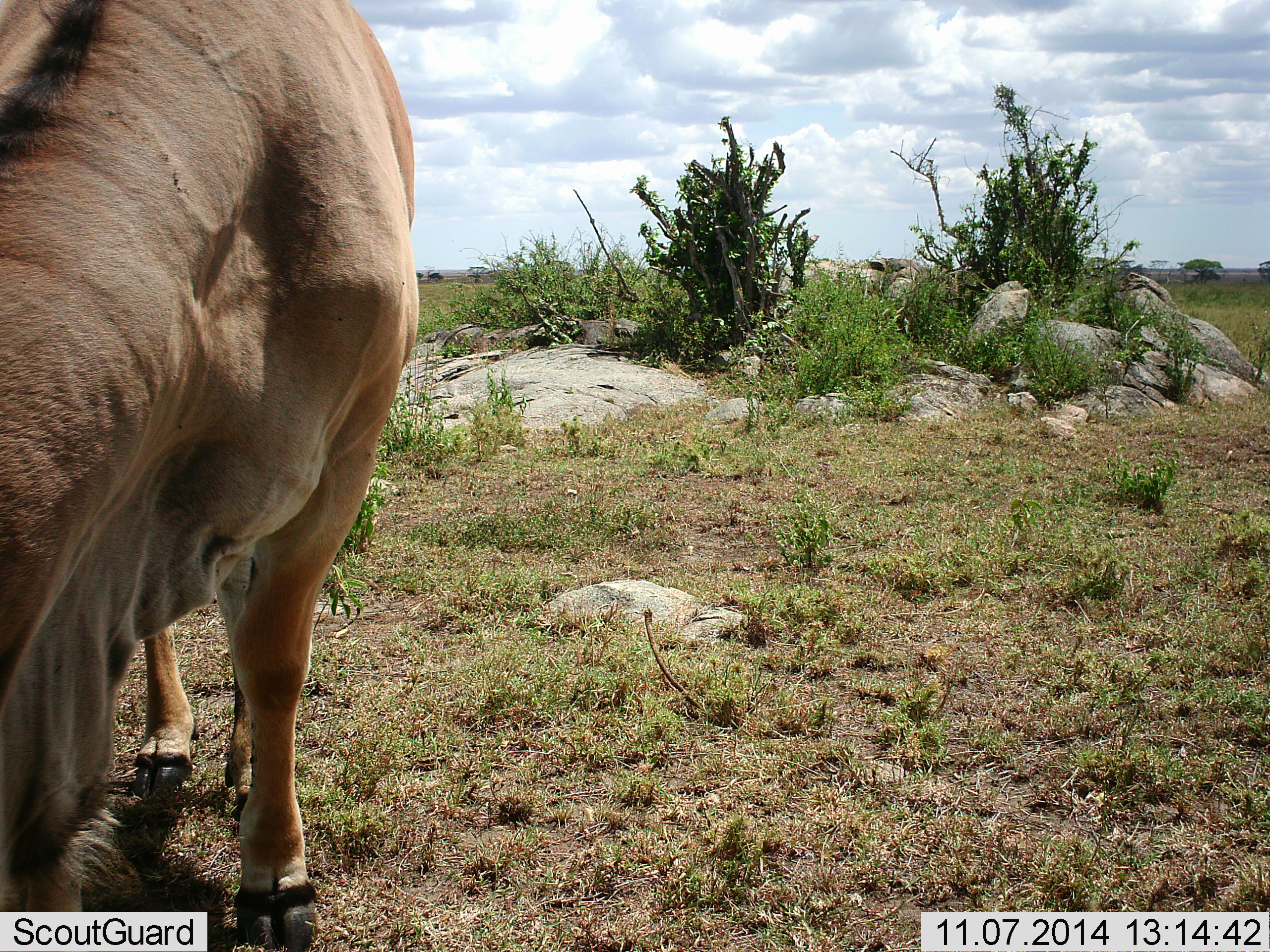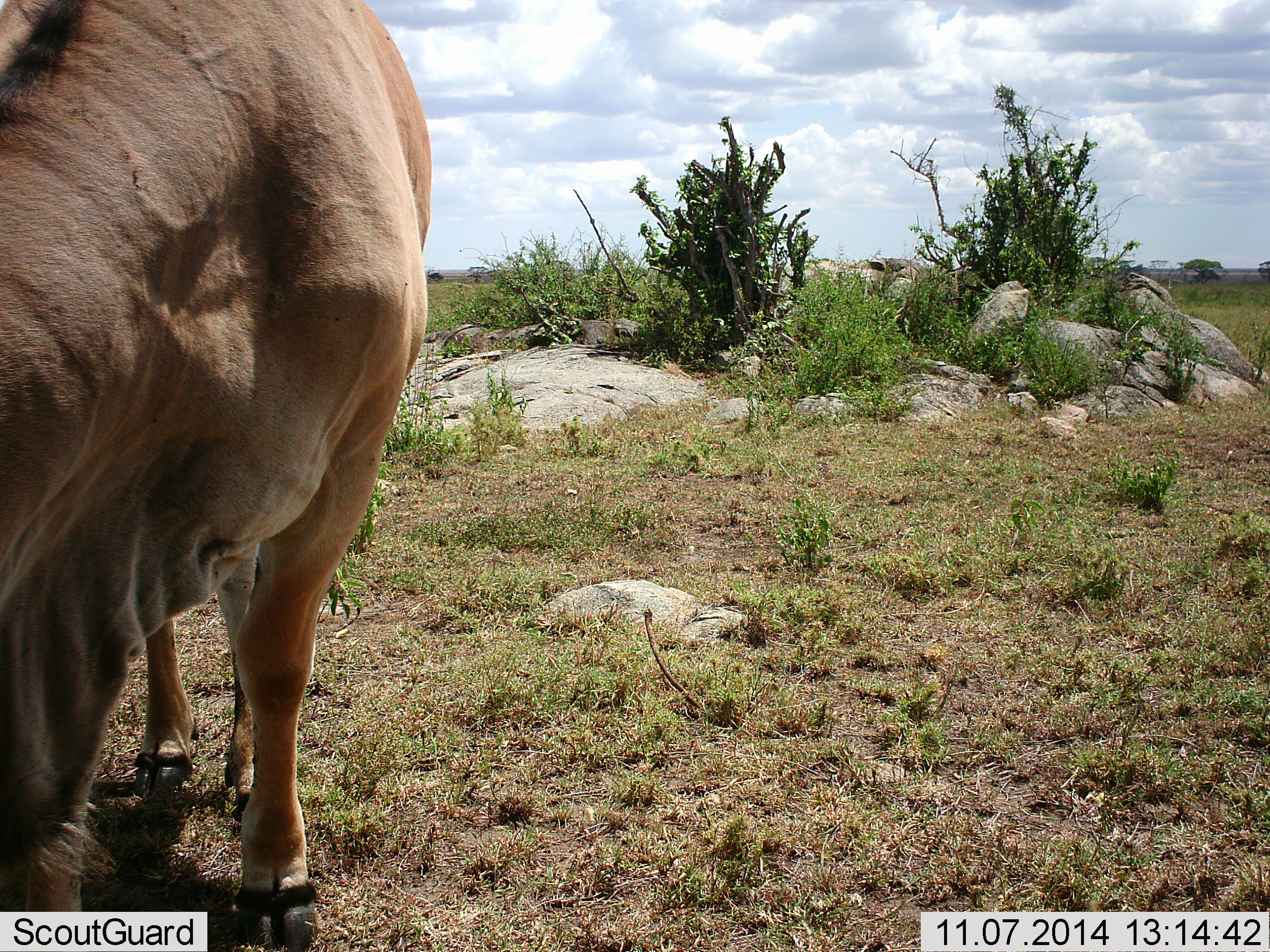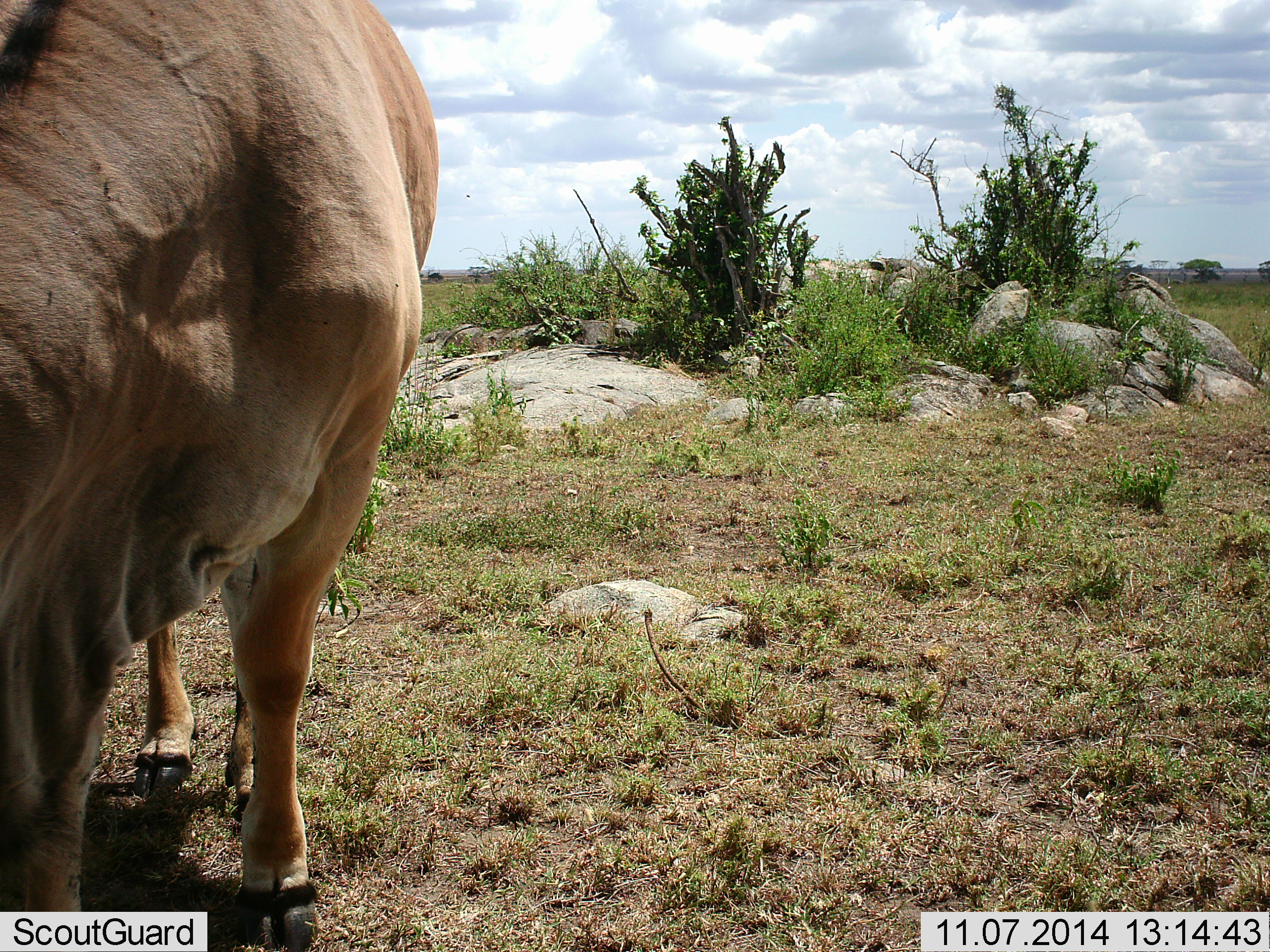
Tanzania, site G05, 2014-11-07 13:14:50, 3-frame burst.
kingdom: Animalia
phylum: Chordata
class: Mammalia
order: Artiodactyla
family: Bovidae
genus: Tragelaphus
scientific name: Tragelaphus oryx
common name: eland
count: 1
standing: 40%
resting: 0%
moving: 0%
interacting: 0%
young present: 0%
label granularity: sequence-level